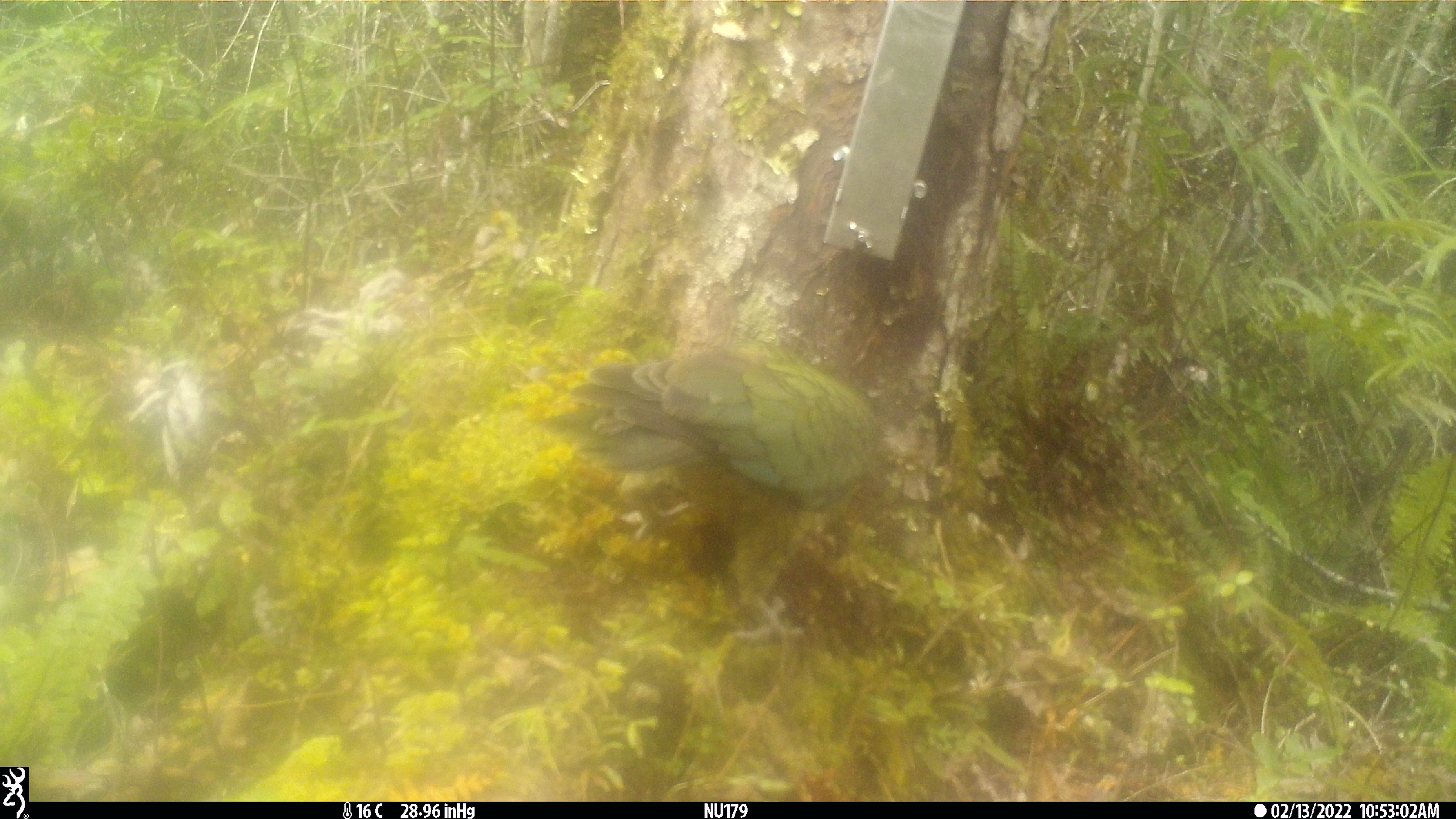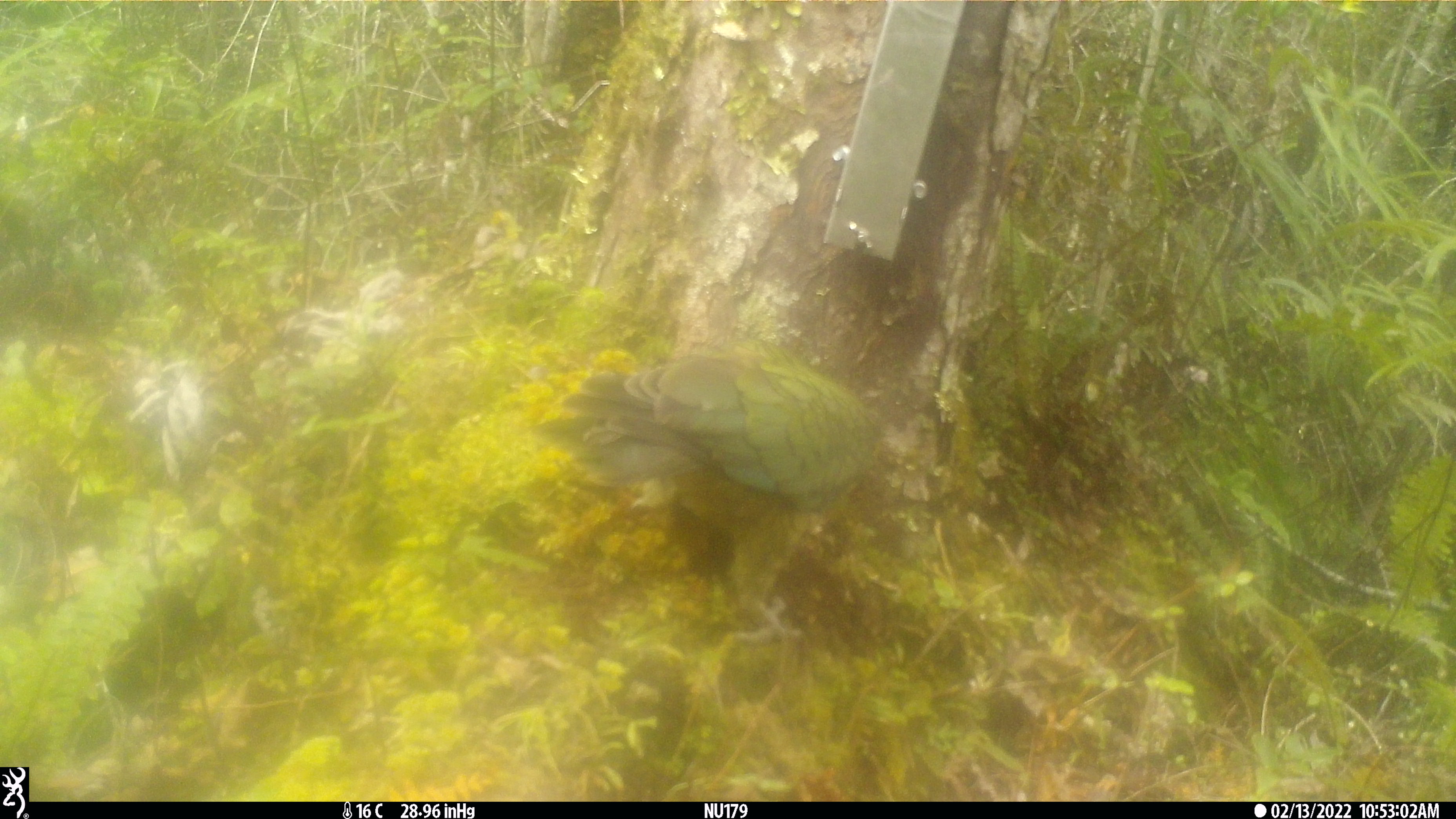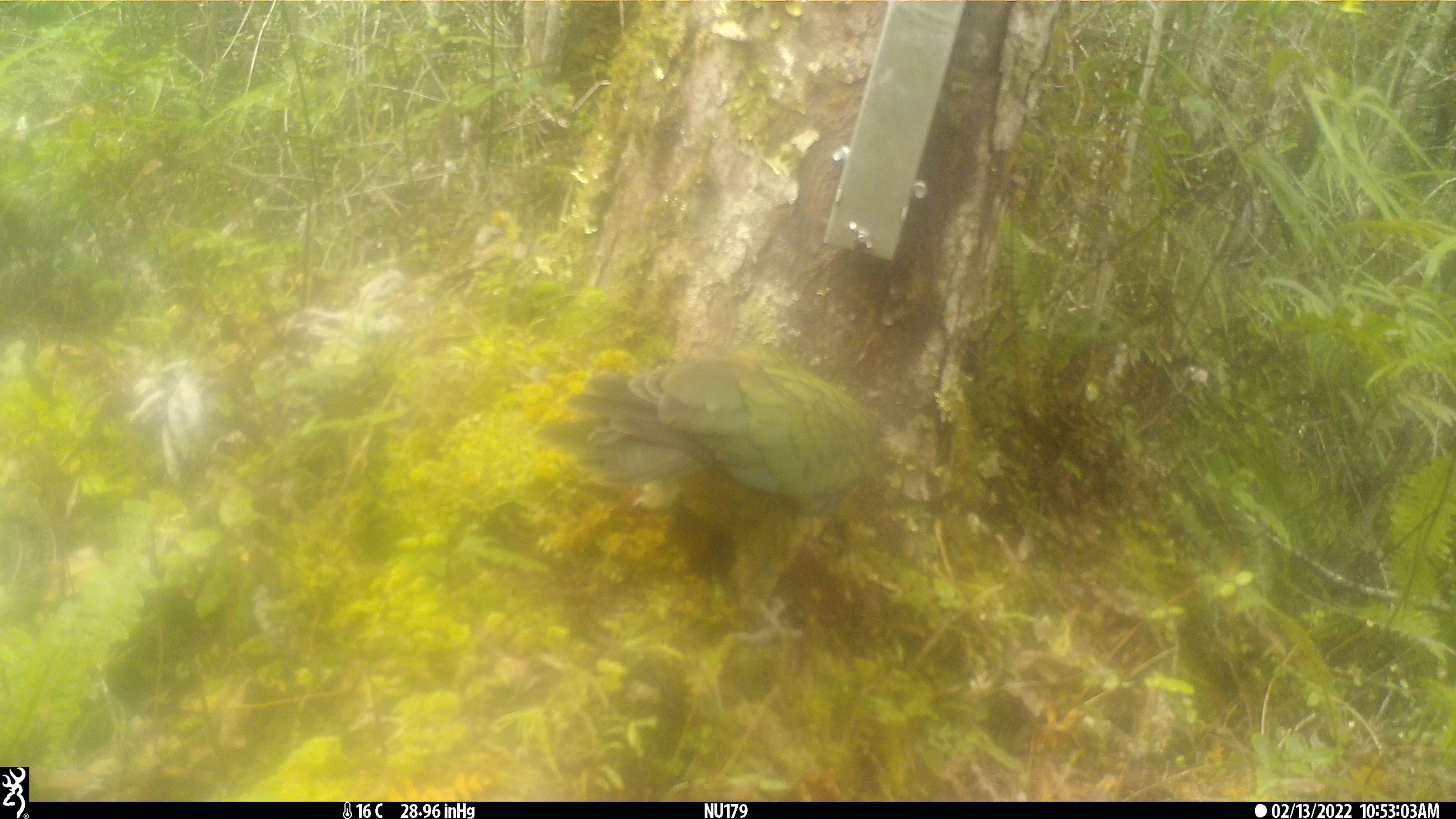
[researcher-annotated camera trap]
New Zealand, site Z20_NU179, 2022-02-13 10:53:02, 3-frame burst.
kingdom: Animalia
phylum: Chordata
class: Aves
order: Psittaciformes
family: Strigopidae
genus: Nestor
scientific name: Nestor notabilis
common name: kea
Kea (Nestor notabilis).